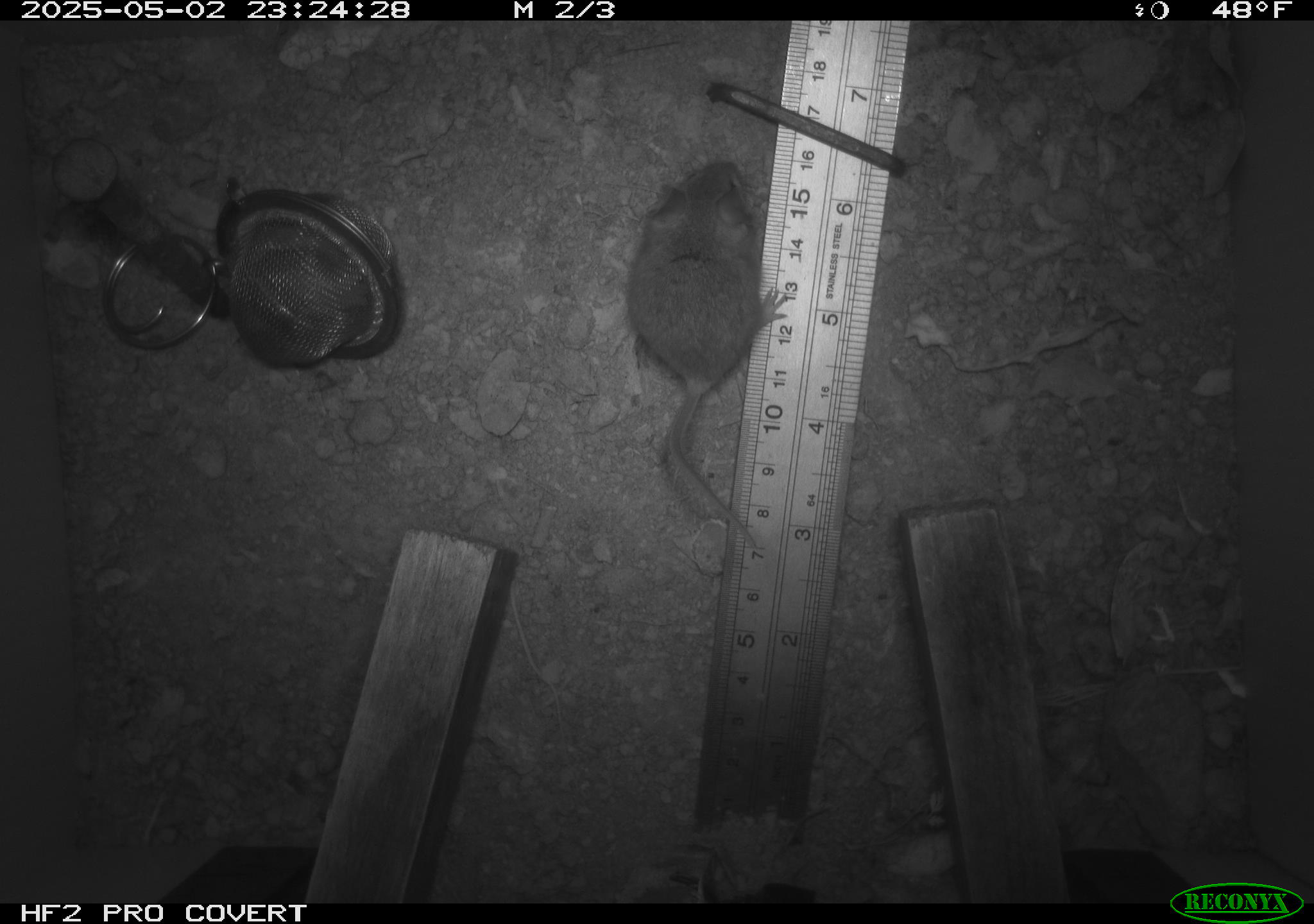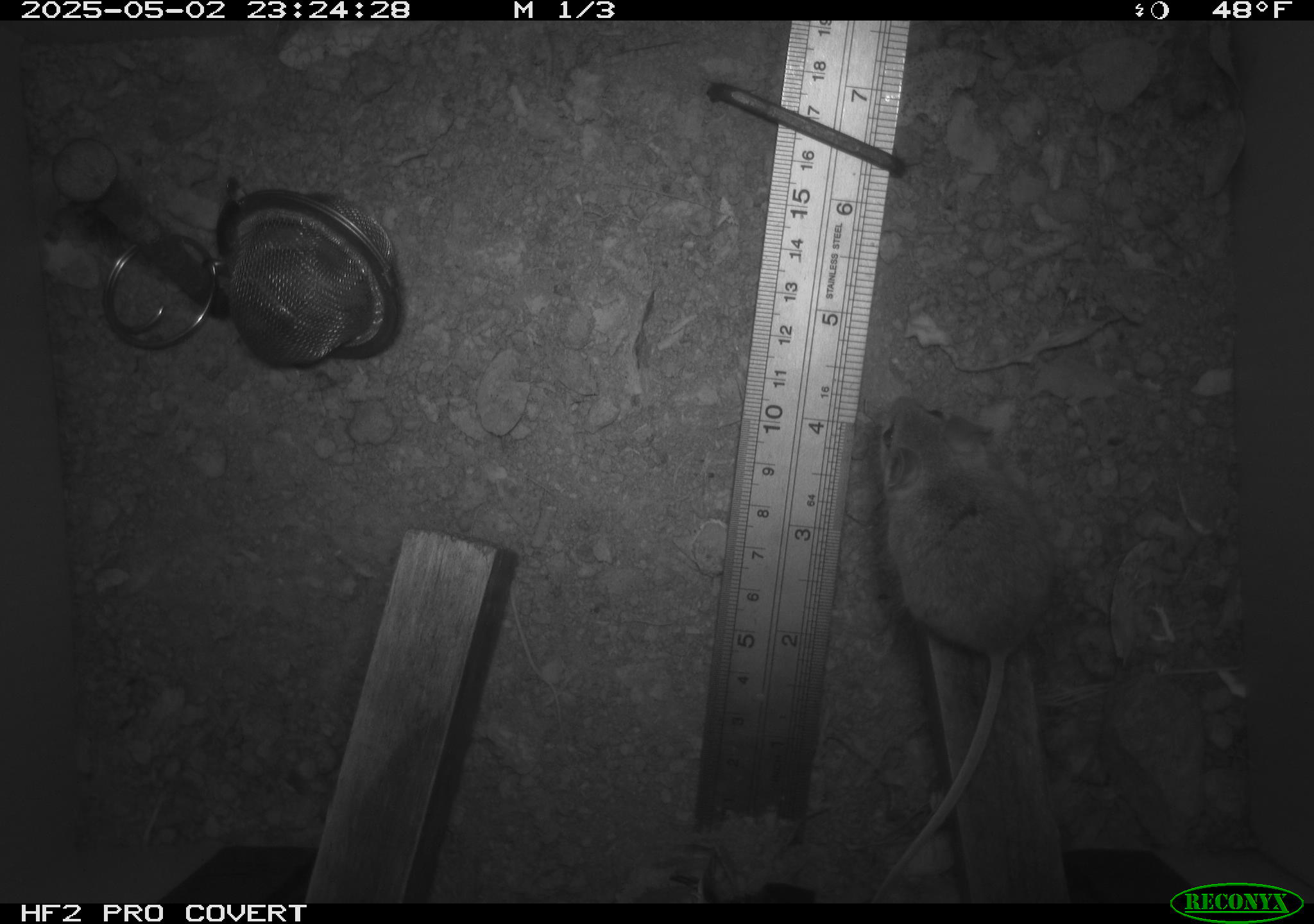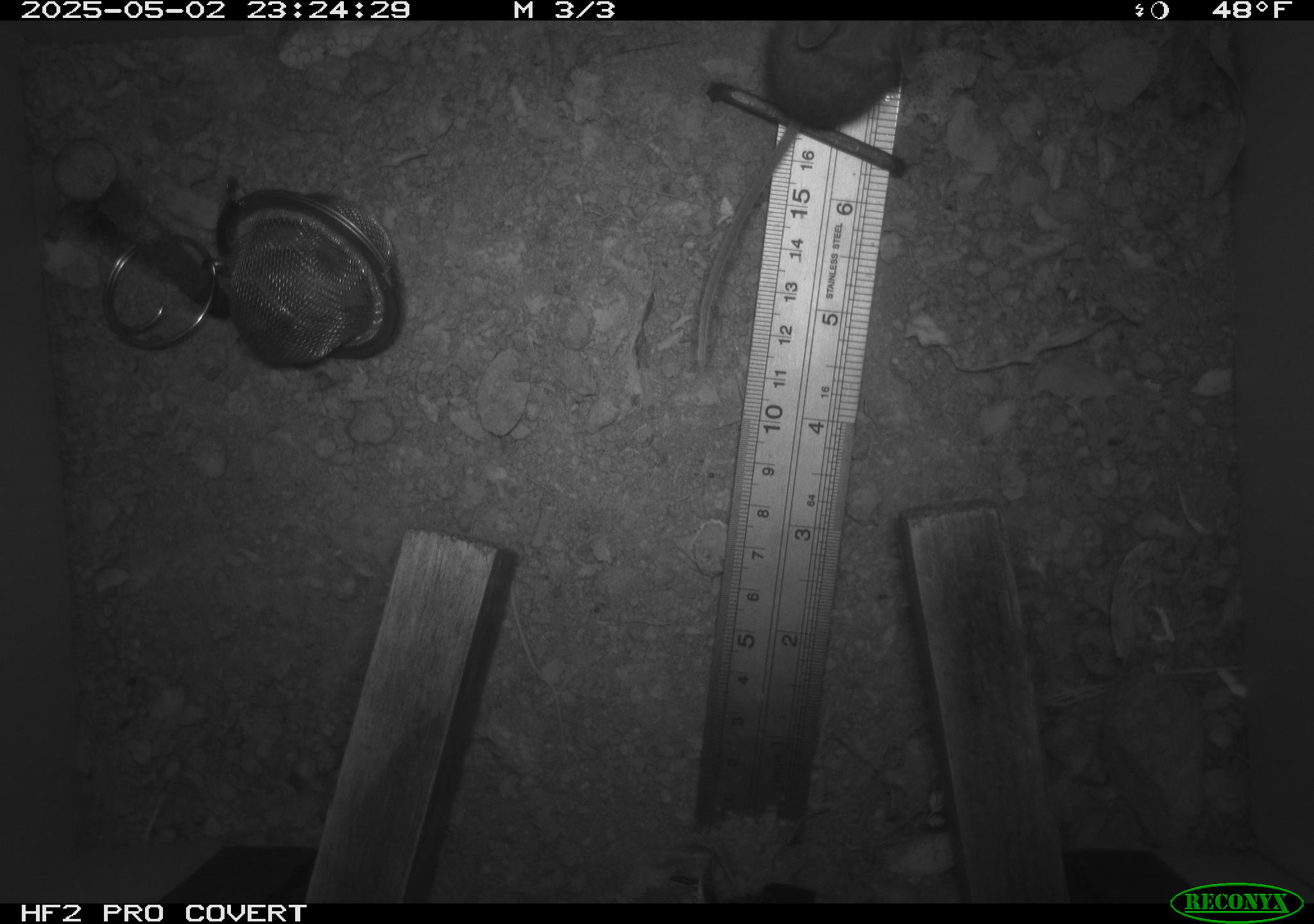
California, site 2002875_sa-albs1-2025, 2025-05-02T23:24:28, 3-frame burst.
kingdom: Animalia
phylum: Chordata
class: Mammalia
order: Rodentia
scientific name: Rodentia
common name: mouse species